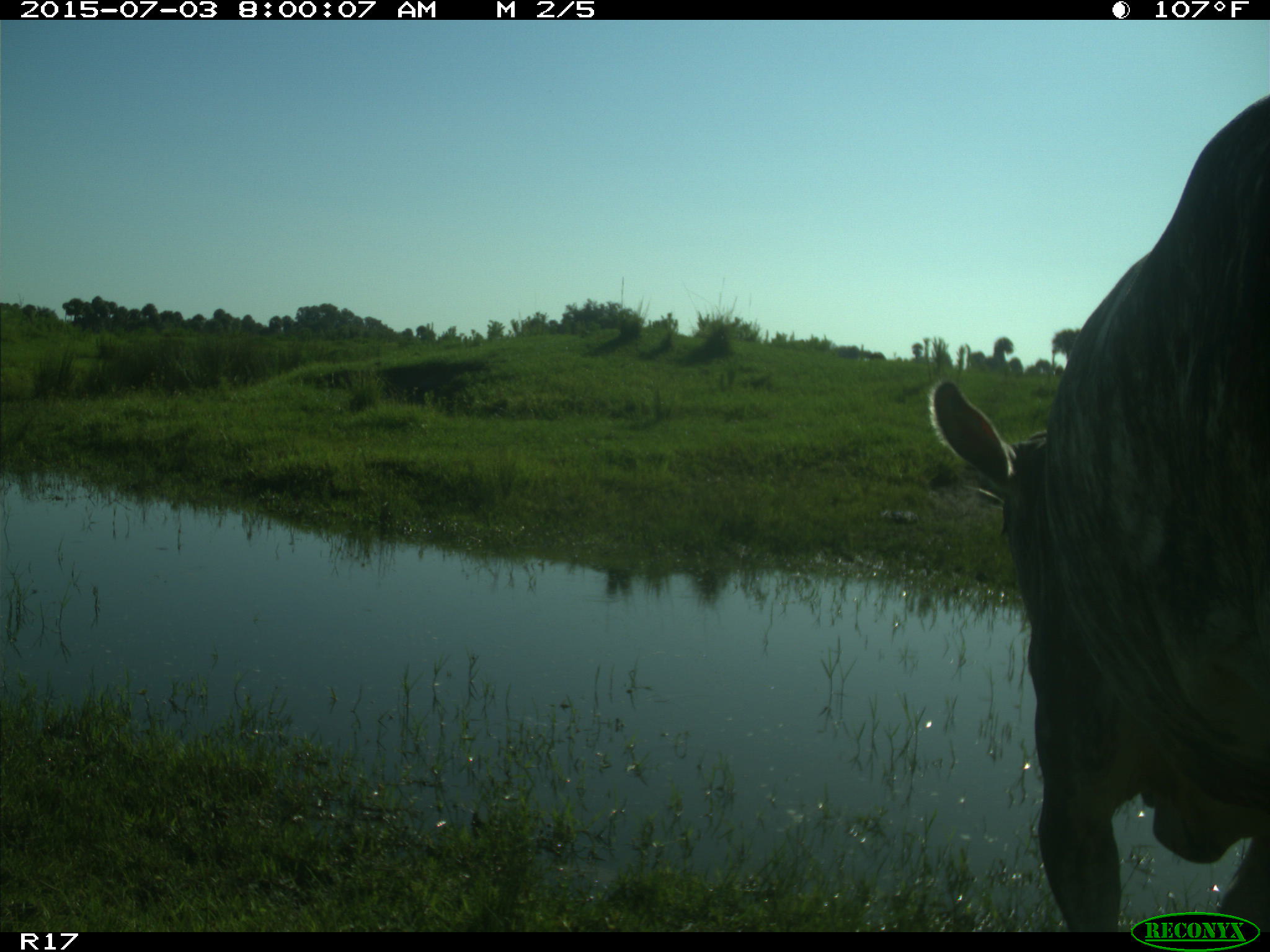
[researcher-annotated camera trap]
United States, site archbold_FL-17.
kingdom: Animalia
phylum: Chordata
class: Mammalia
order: Artiodactyla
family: Bovidae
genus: Bos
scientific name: Bos taurus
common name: domestic cow